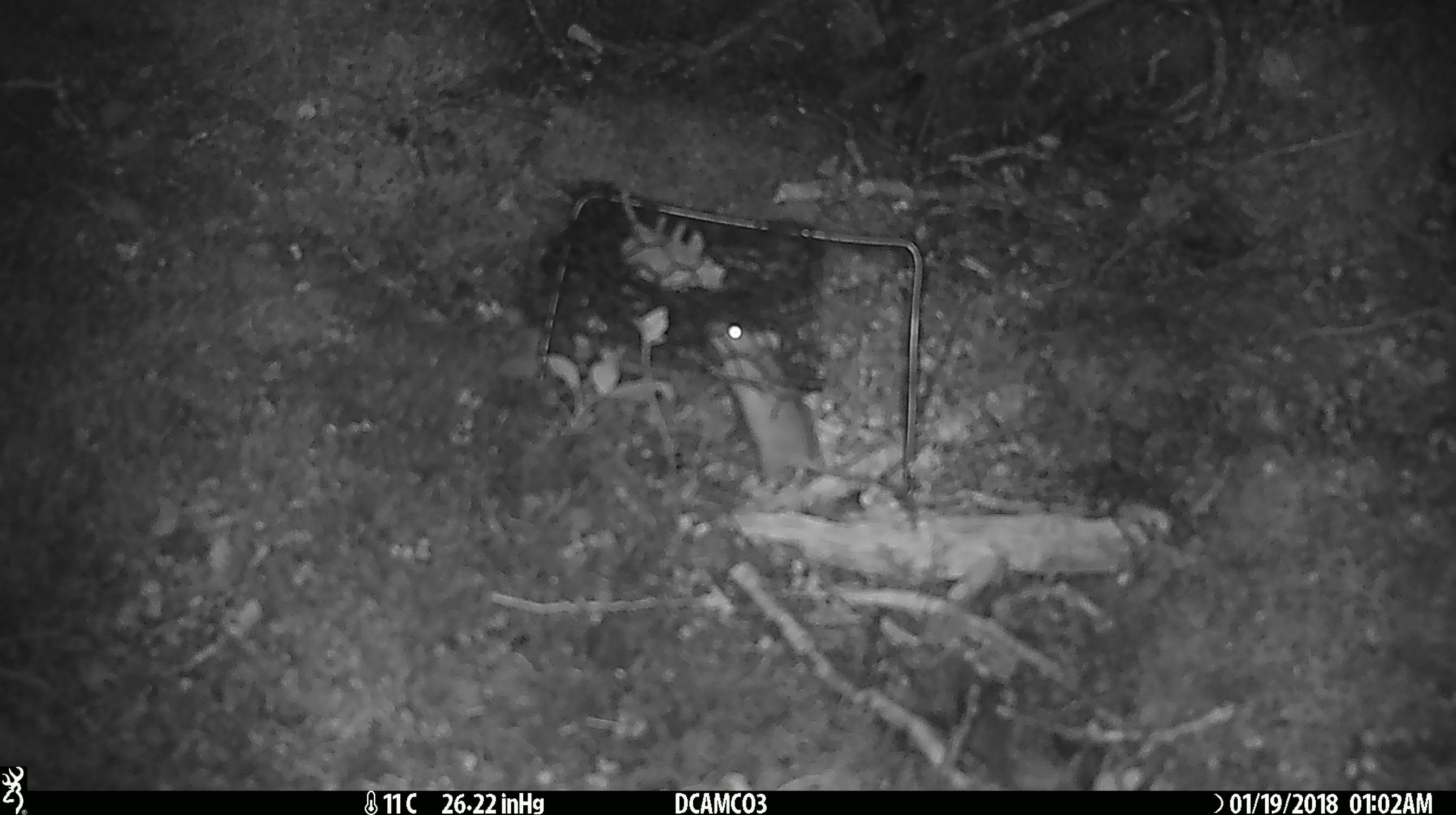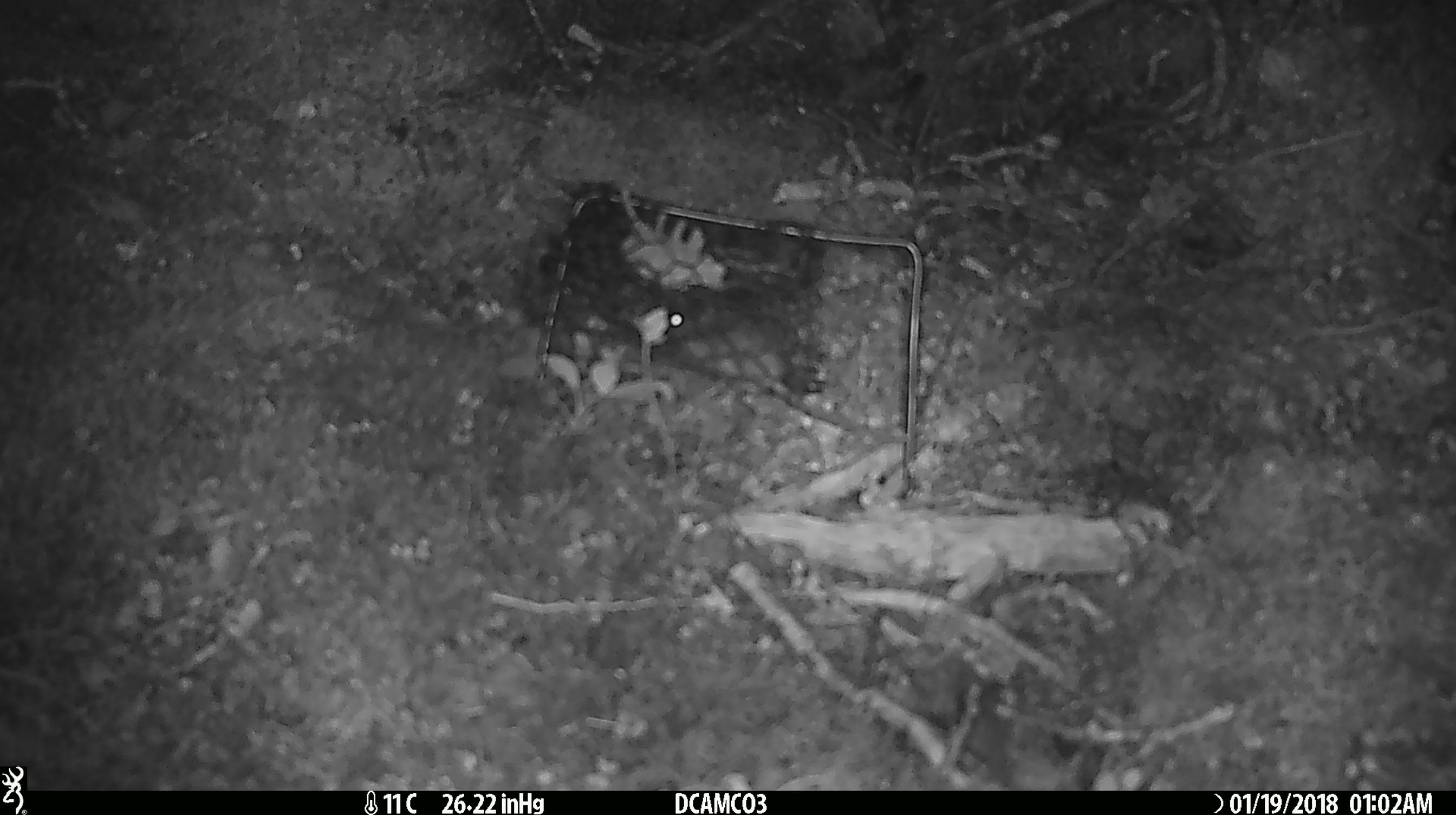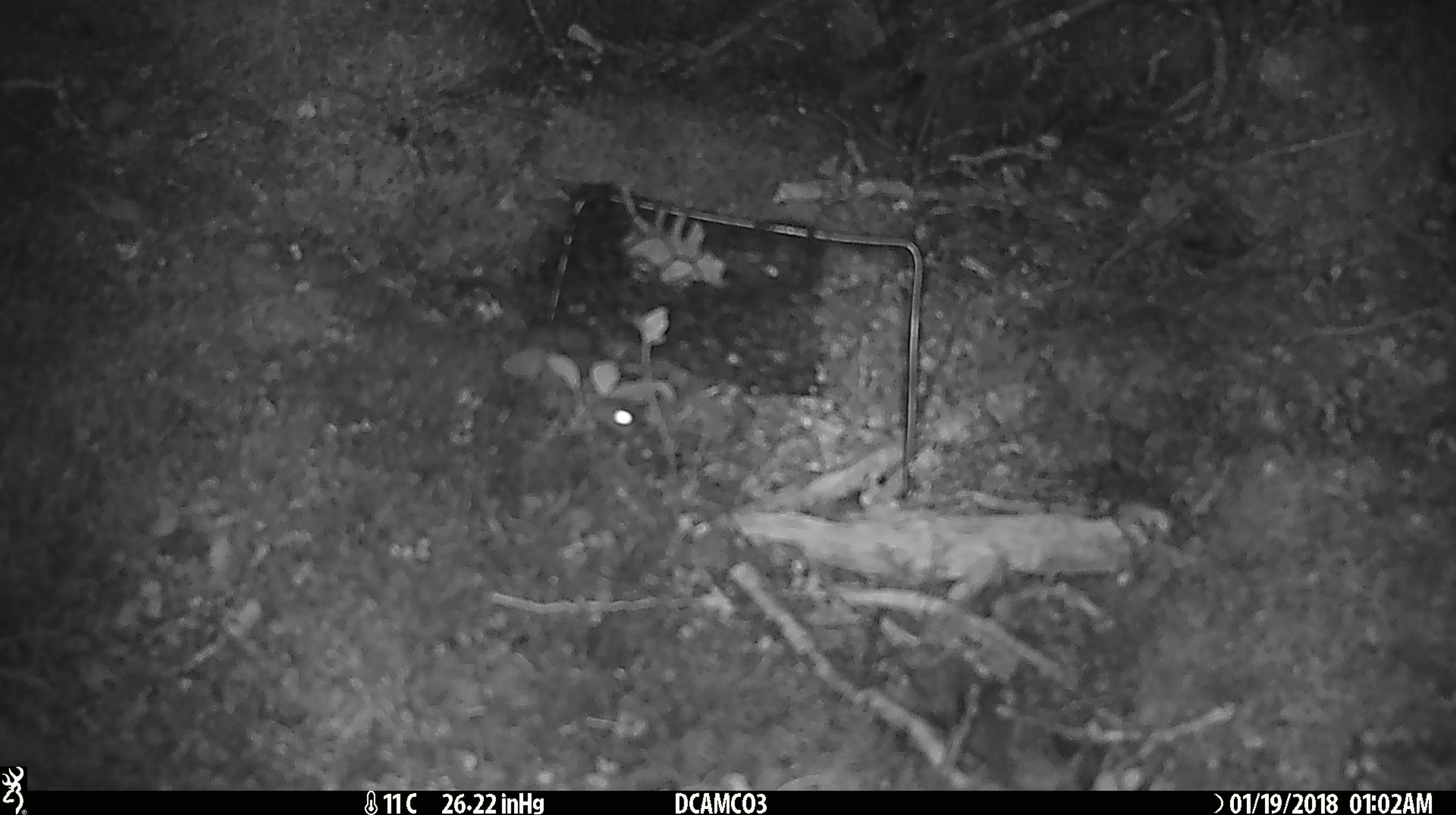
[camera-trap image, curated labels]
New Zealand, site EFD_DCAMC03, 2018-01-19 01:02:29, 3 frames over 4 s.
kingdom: Animalia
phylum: Chordata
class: Mammalia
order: Rodentia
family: Muridae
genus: Mus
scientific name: Mus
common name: mouse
Mouse (Mus).